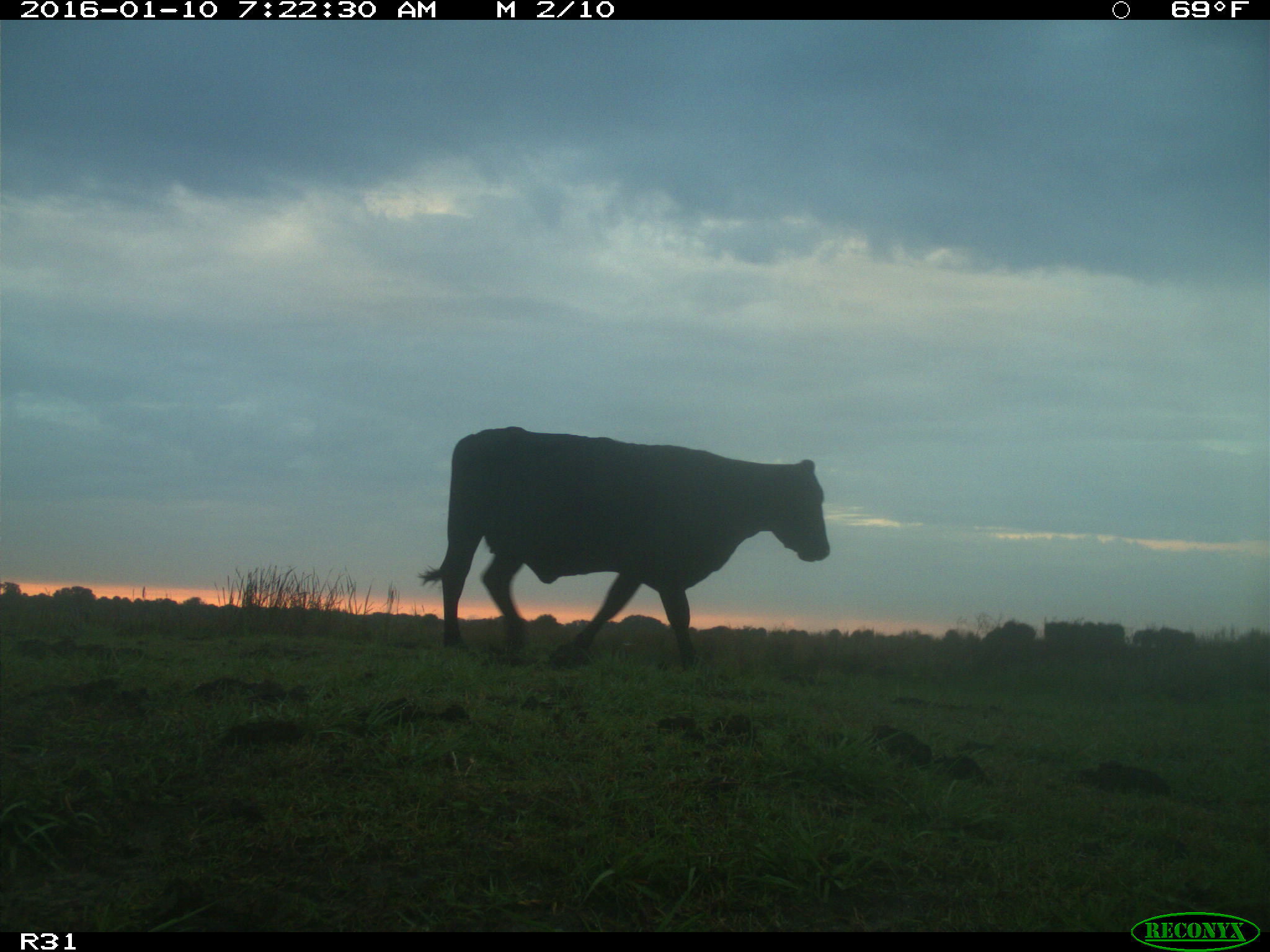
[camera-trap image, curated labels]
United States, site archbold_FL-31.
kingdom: Animalia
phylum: Chordata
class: Mammalia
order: Artiodactyla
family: Bovidae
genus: Bos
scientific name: Bos taurus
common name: domestic cow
Bos taurus (domestic cow).